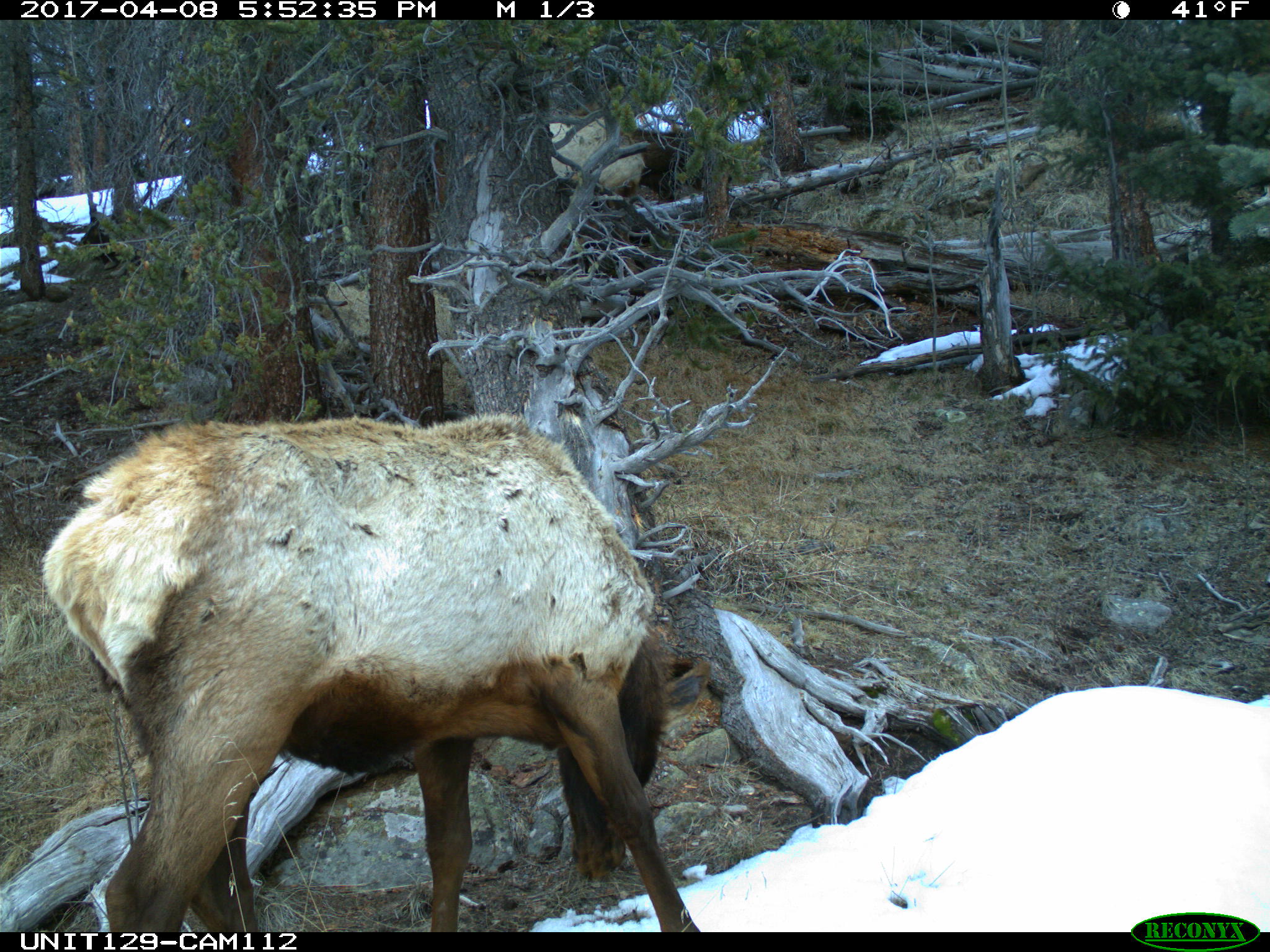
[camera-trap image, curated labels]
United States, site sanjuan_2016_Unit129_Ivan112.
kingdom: Animalia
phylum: Chordata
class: Mammalia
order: Artiodactyla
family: Cervidae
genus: Cervus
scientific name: Cervus elaphus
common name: red deer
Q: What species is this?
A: Cervus elaphus (red deer).